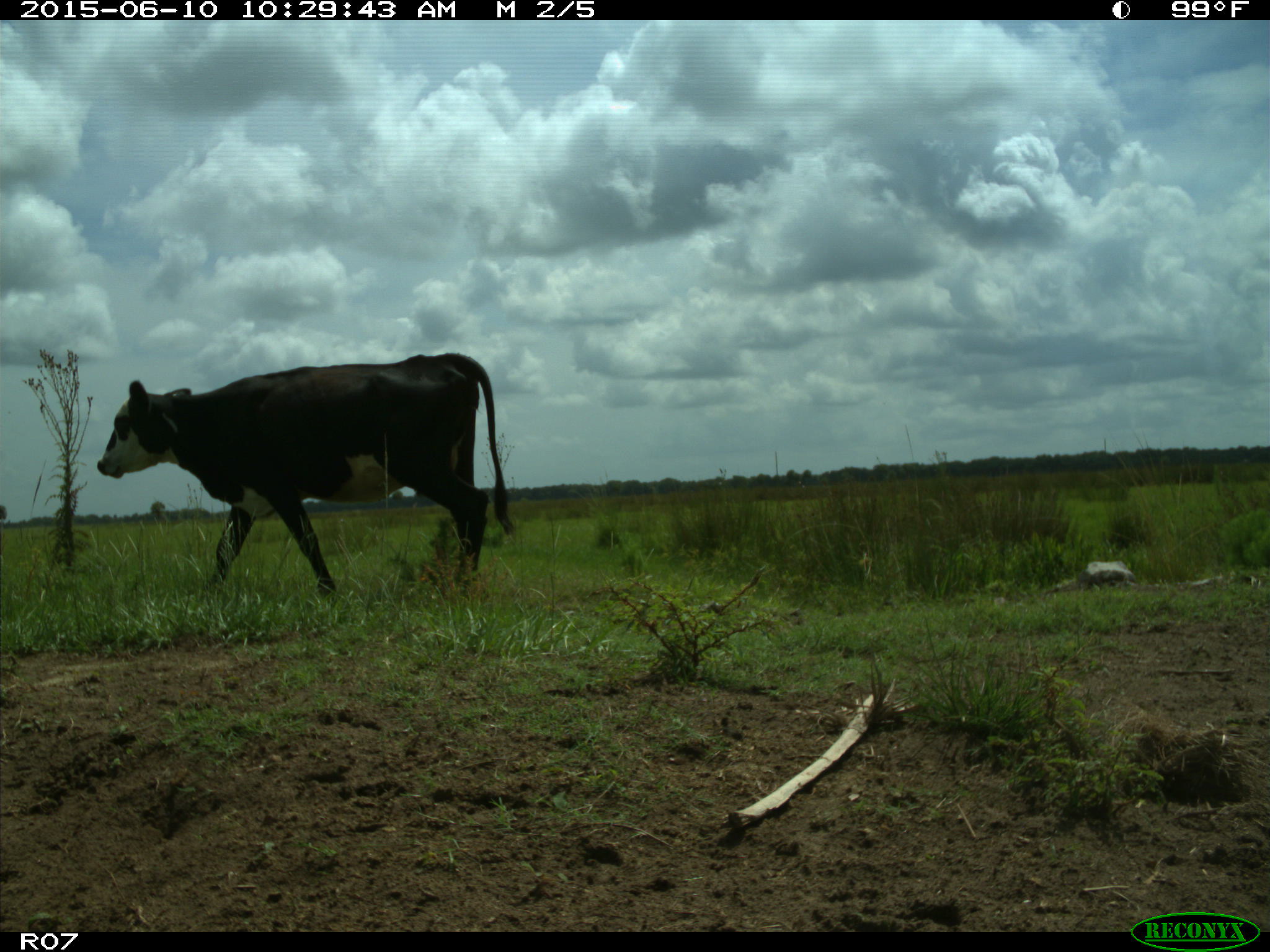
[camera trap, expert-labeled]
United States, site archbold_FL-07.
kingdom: Animalia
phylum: Chordata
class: Mammalia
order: Artiodactyla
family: Bovidae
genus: Bos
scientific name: Bos taurus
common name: domestic cow